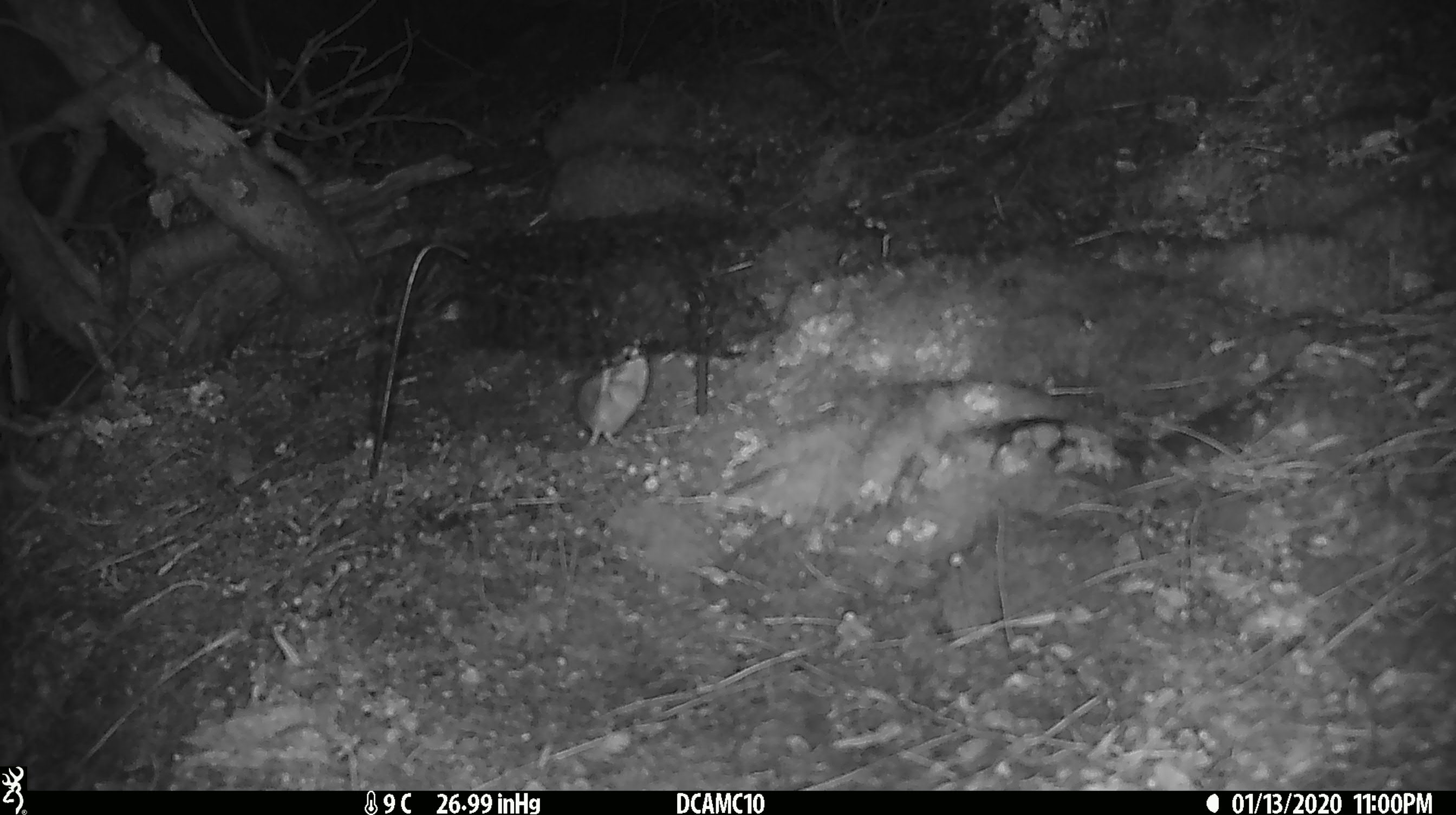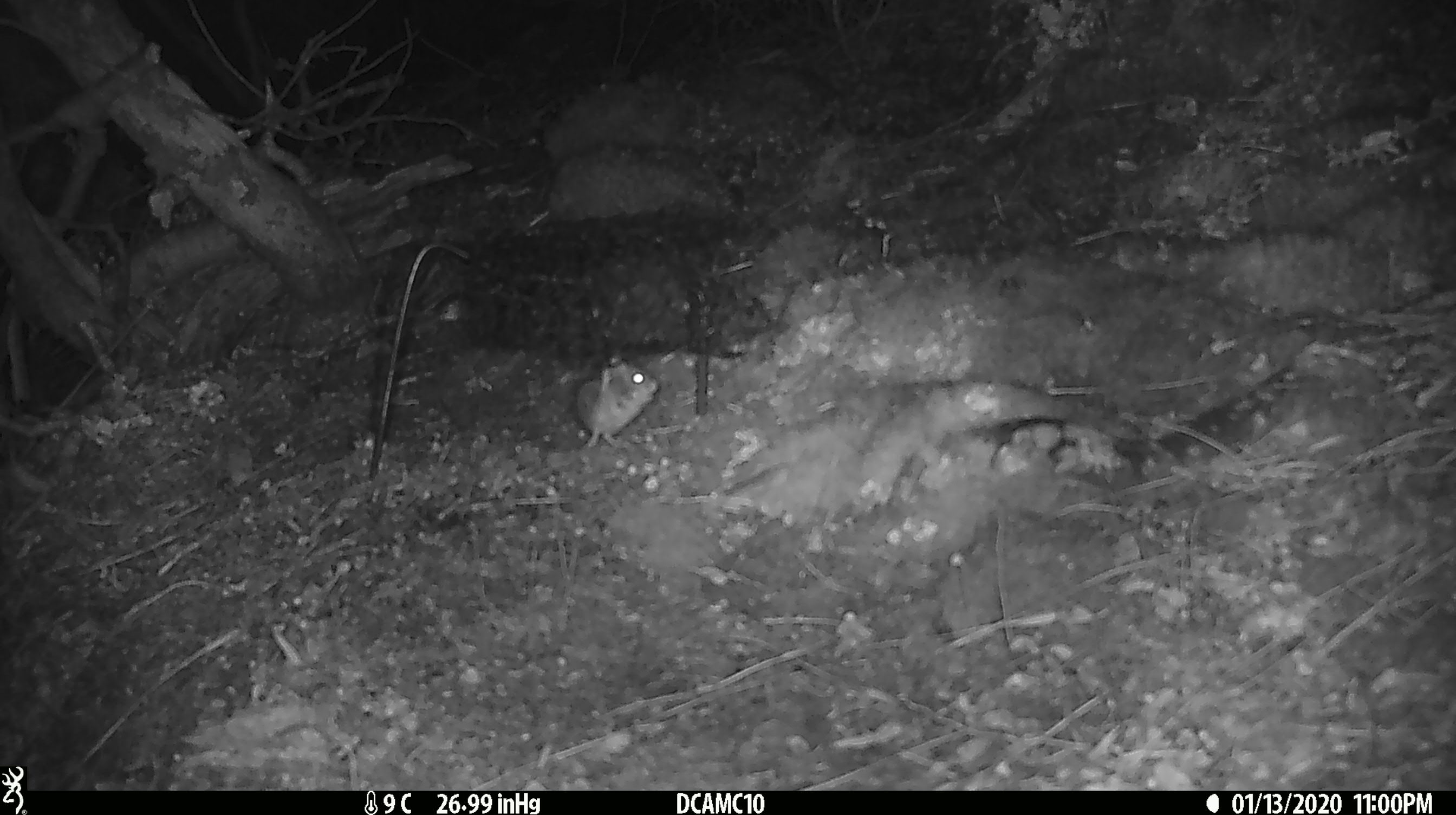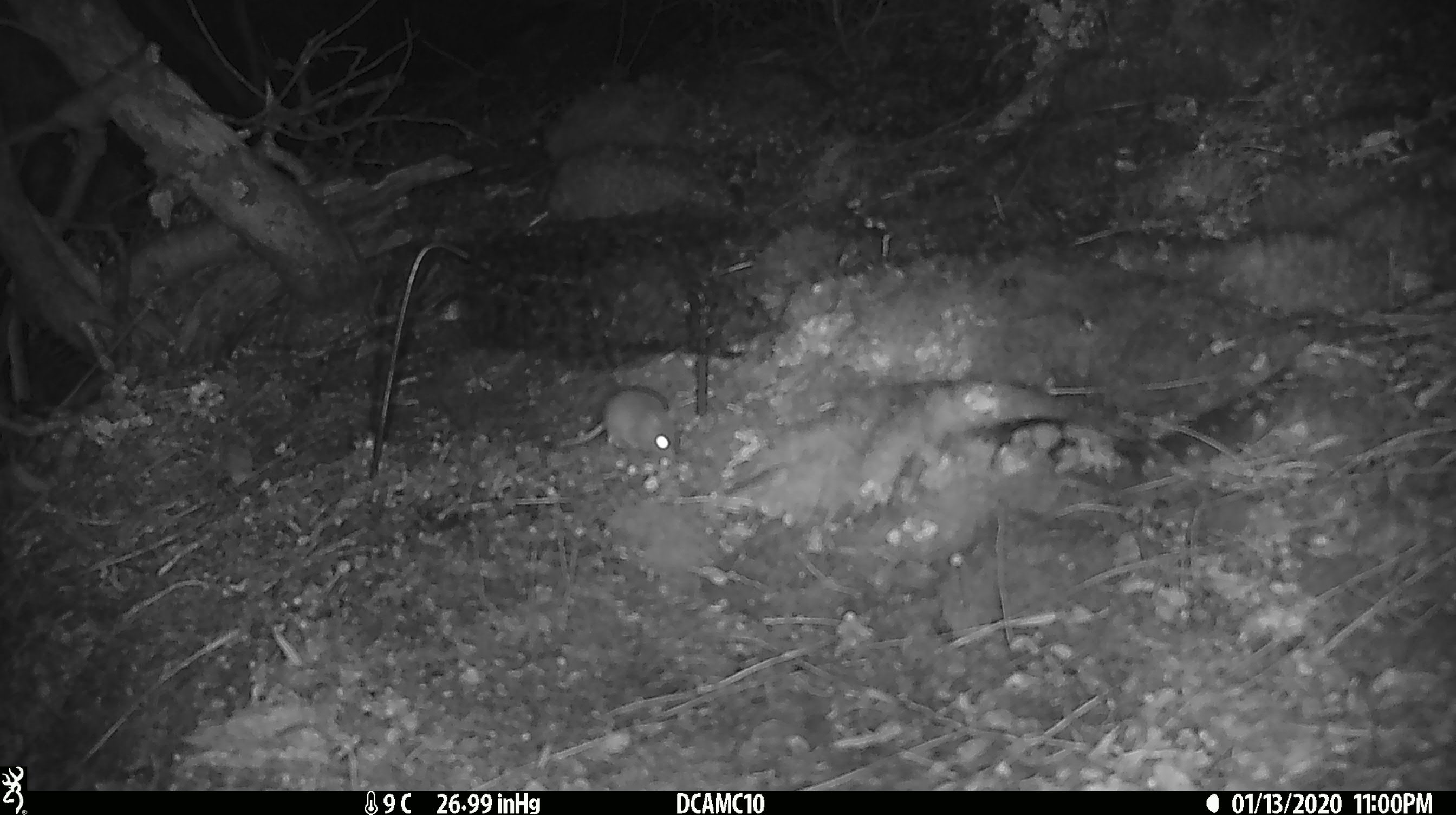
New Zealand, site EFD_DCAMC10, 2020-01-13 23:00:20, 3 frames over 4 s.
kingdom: Animalia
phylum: Chordata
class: Mammalia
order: Rodentia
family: Muridae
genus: Mus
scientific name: Mus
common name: mouse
Mouse (Mus).